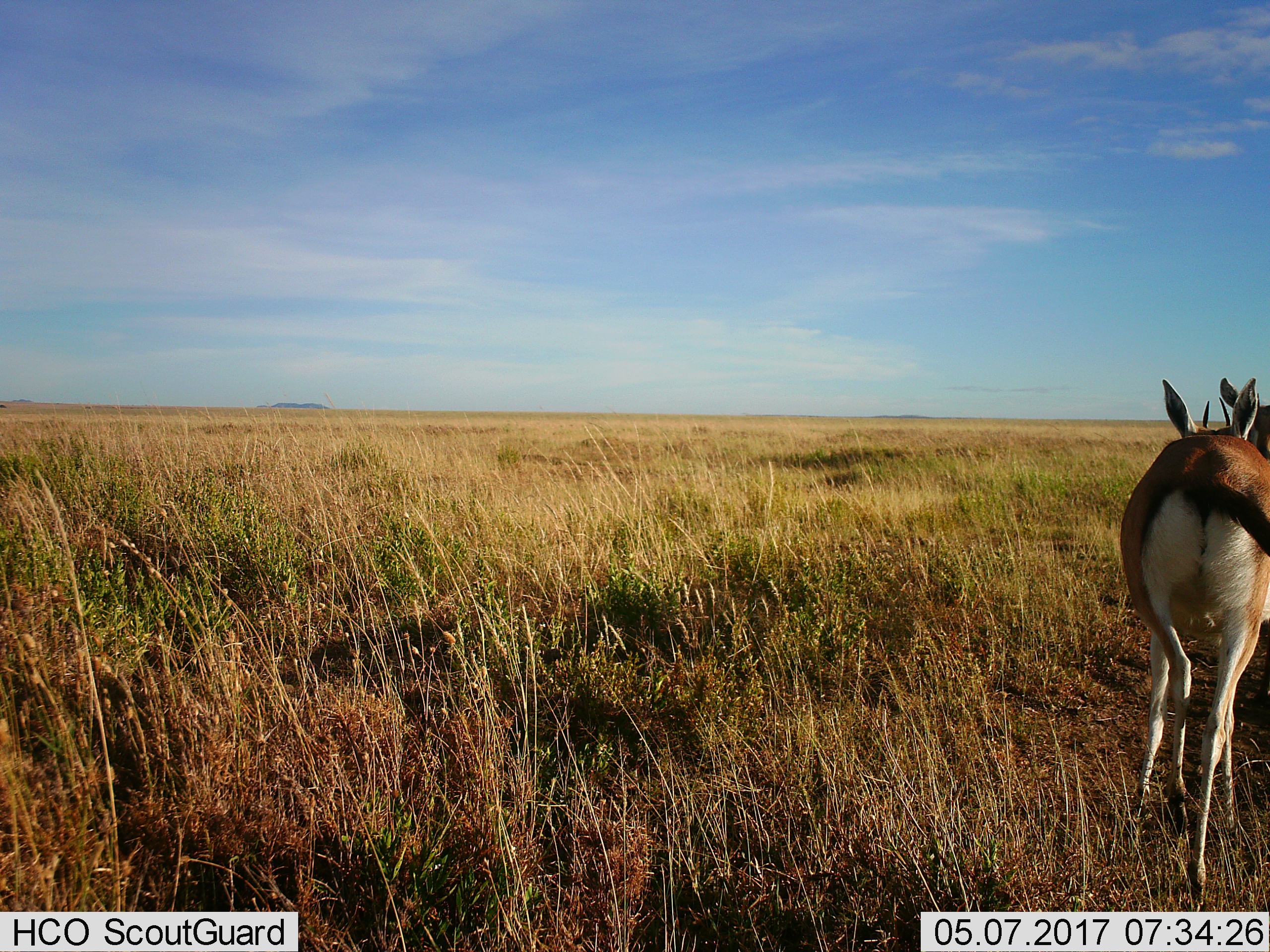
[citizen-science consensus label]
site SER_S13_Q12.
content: unidentified animal